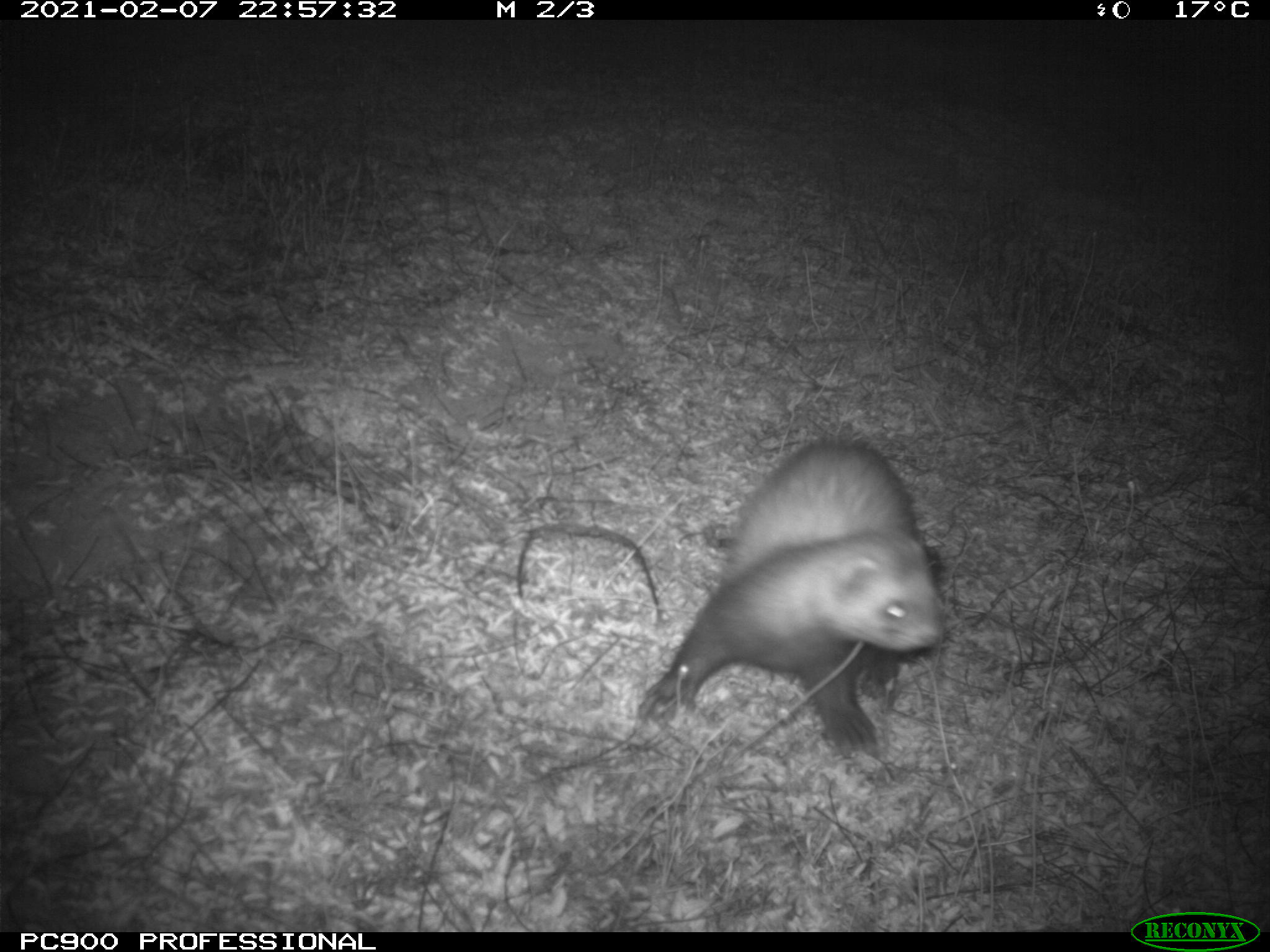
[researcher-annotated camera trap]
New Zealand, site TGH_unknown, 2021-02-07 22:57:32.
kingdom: Animalia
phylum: Chordata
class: Mammalia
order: Carnivora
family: Mustelidae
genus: Mustela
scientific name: Mustela furo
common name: ferret